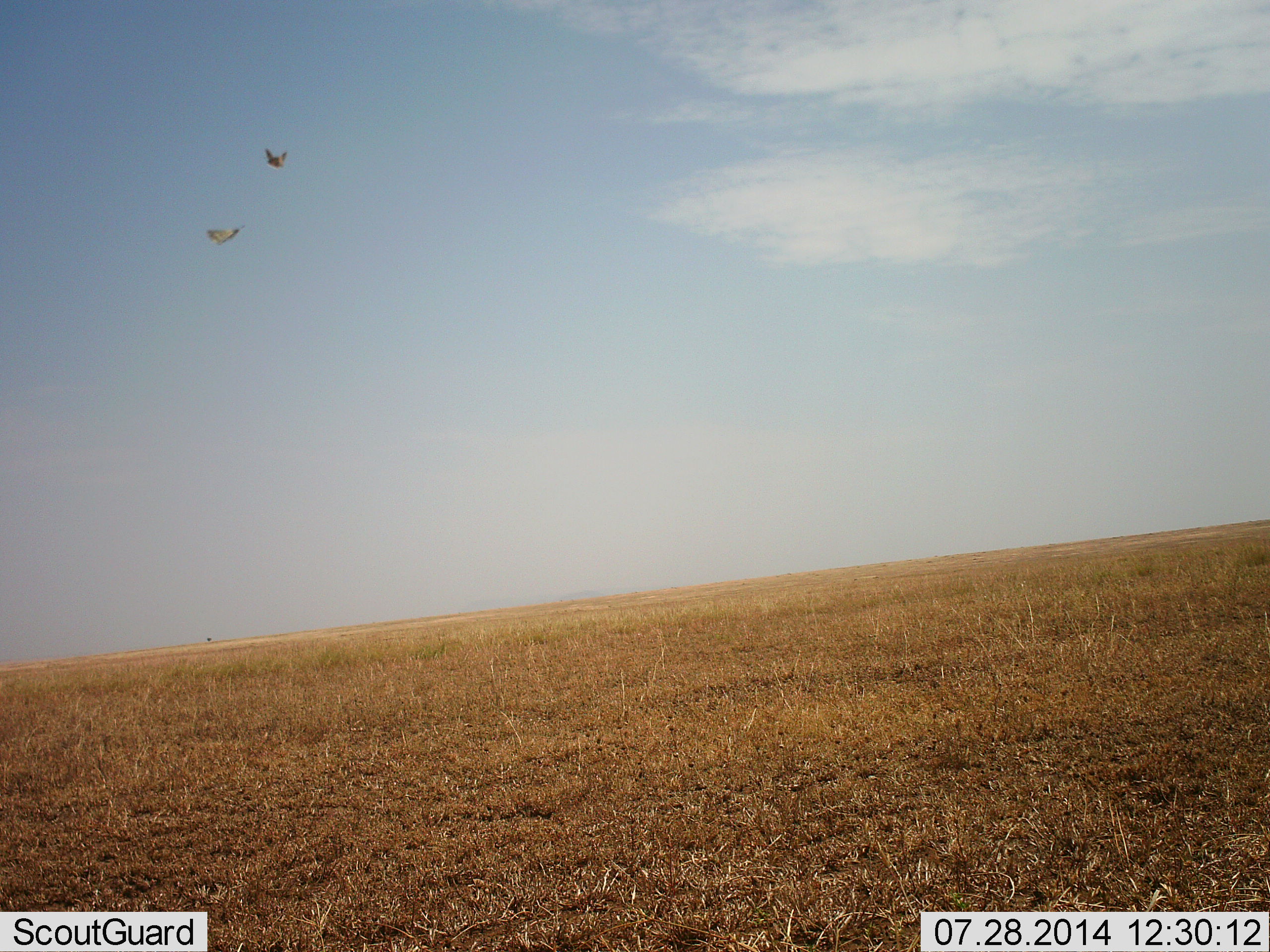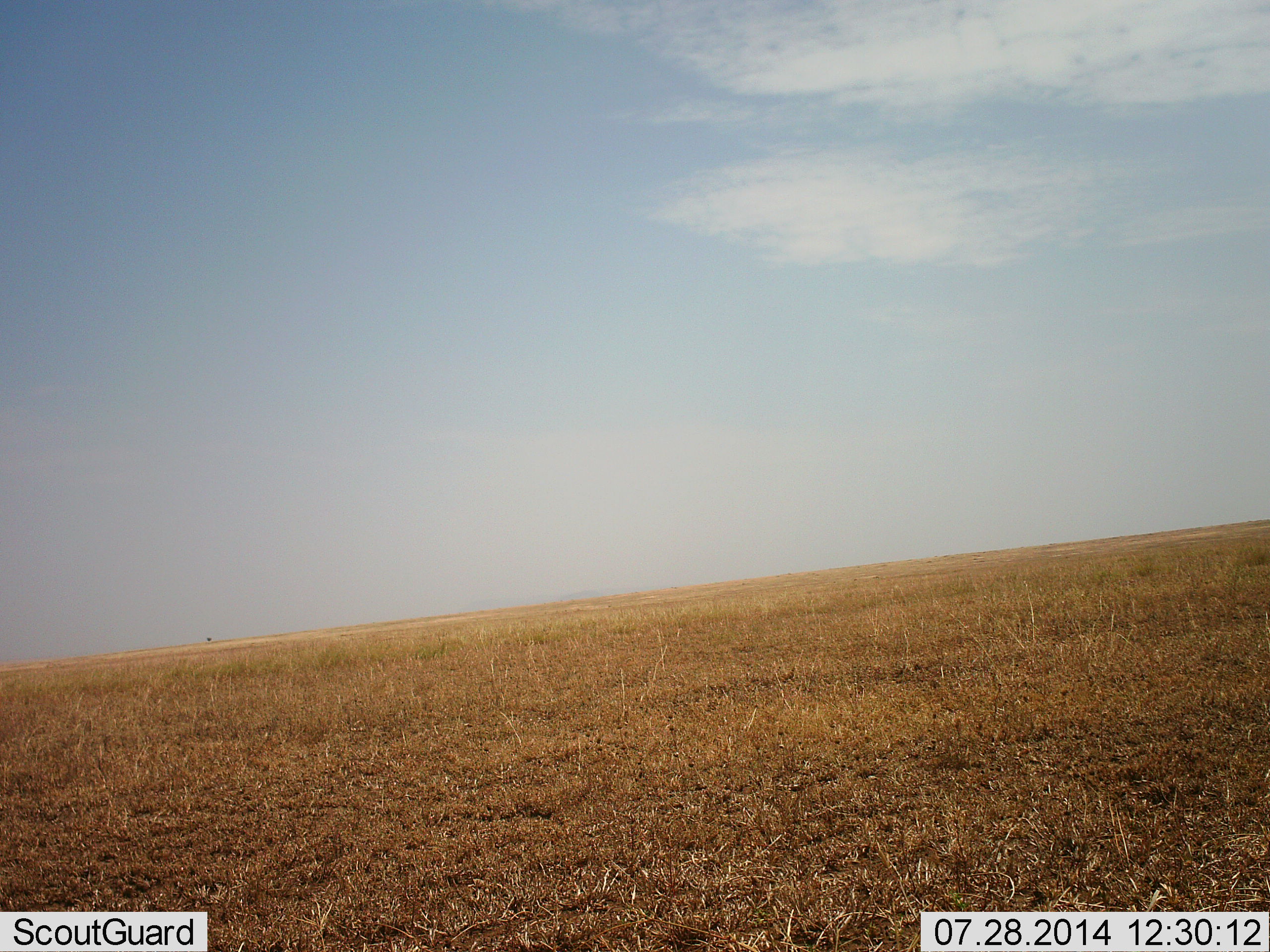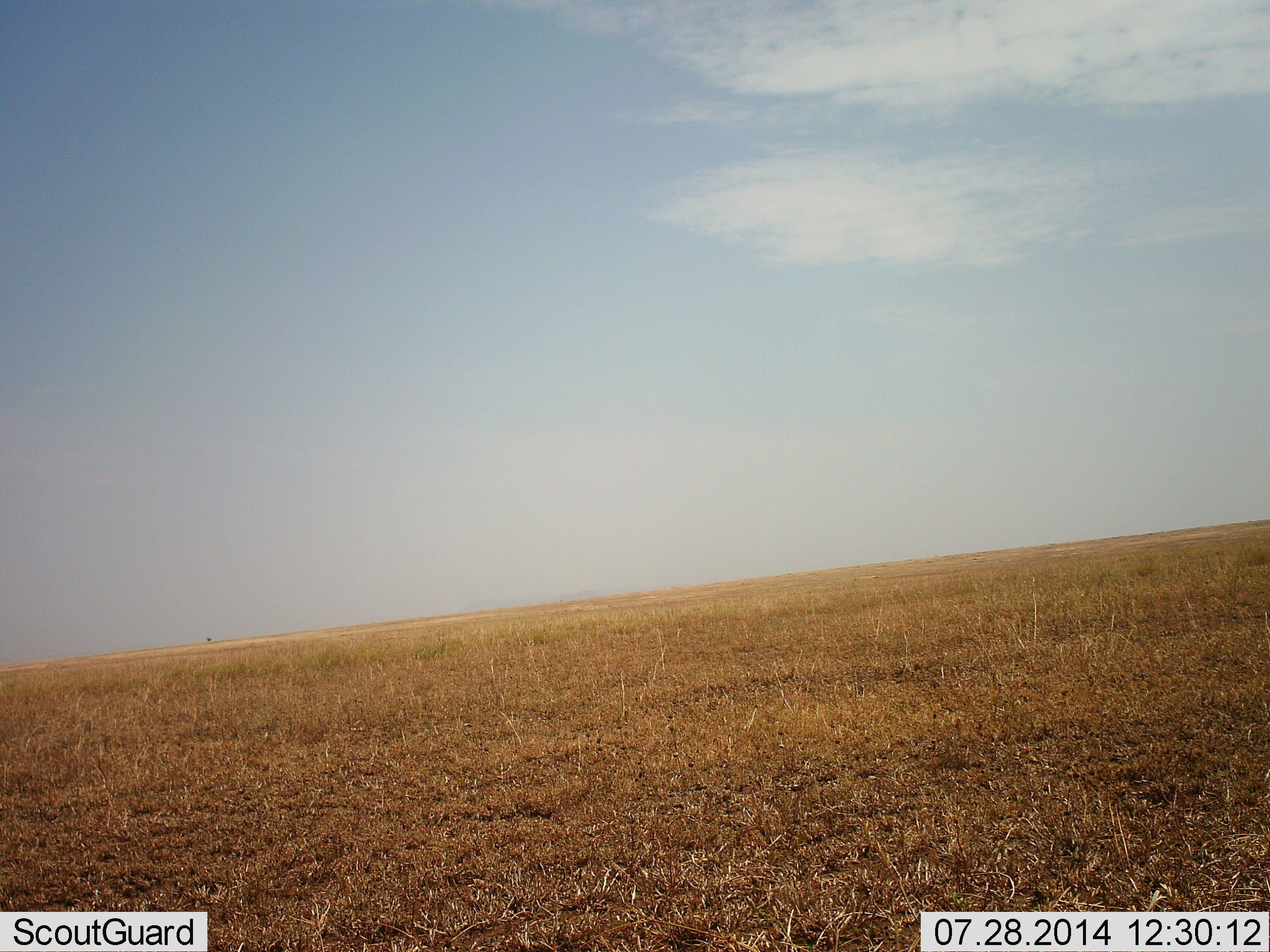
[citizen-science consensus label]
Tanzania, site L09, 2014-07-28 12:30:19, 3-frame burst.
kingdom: Animalia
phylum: Chordata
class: Aves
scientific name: Aves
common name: bird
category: otherbird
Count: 2.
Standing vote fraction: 0%.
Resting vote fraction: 0%.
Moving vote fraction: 100%.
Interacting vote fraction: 0%.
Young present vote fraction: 0%.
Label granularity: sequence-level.